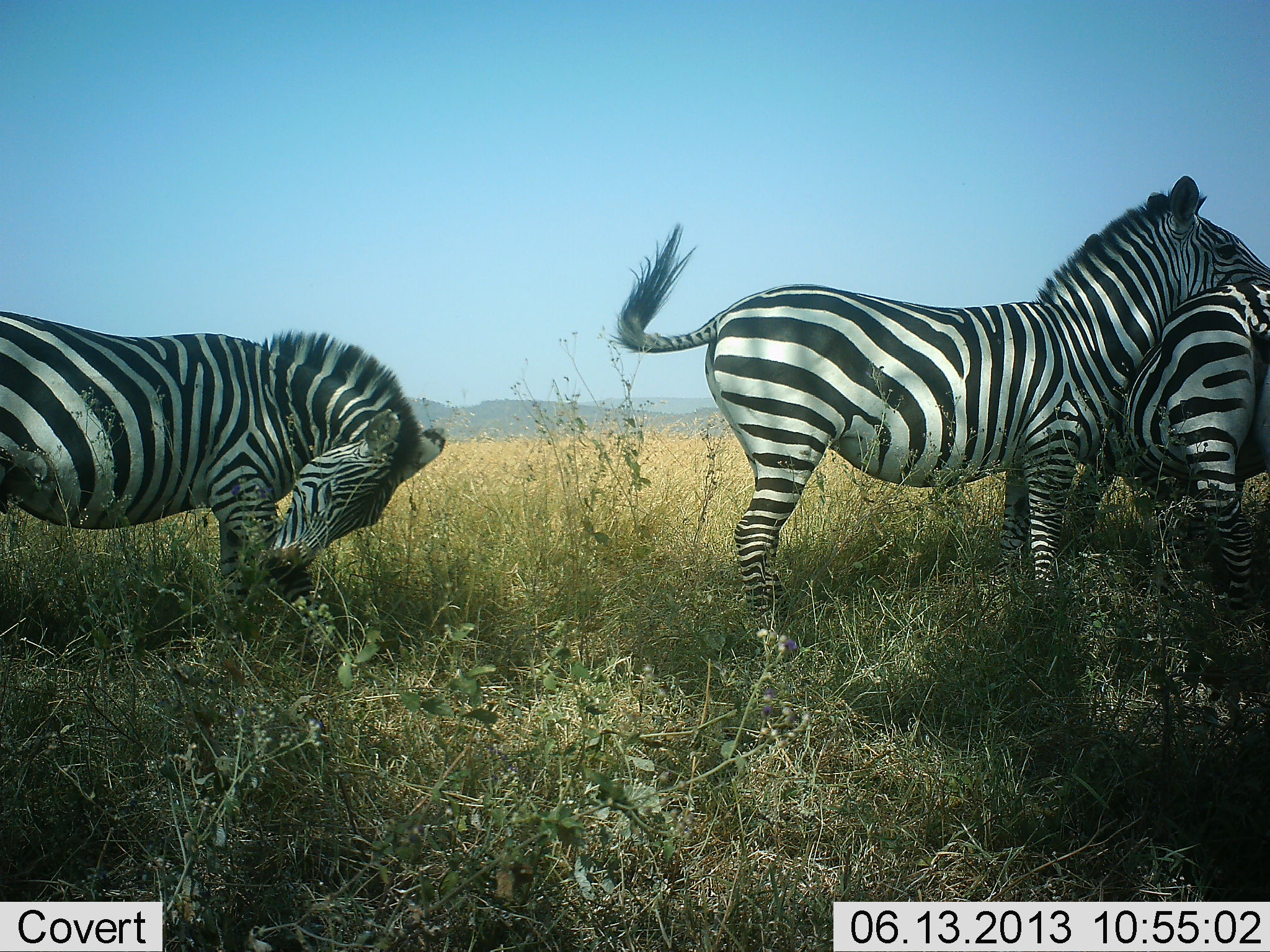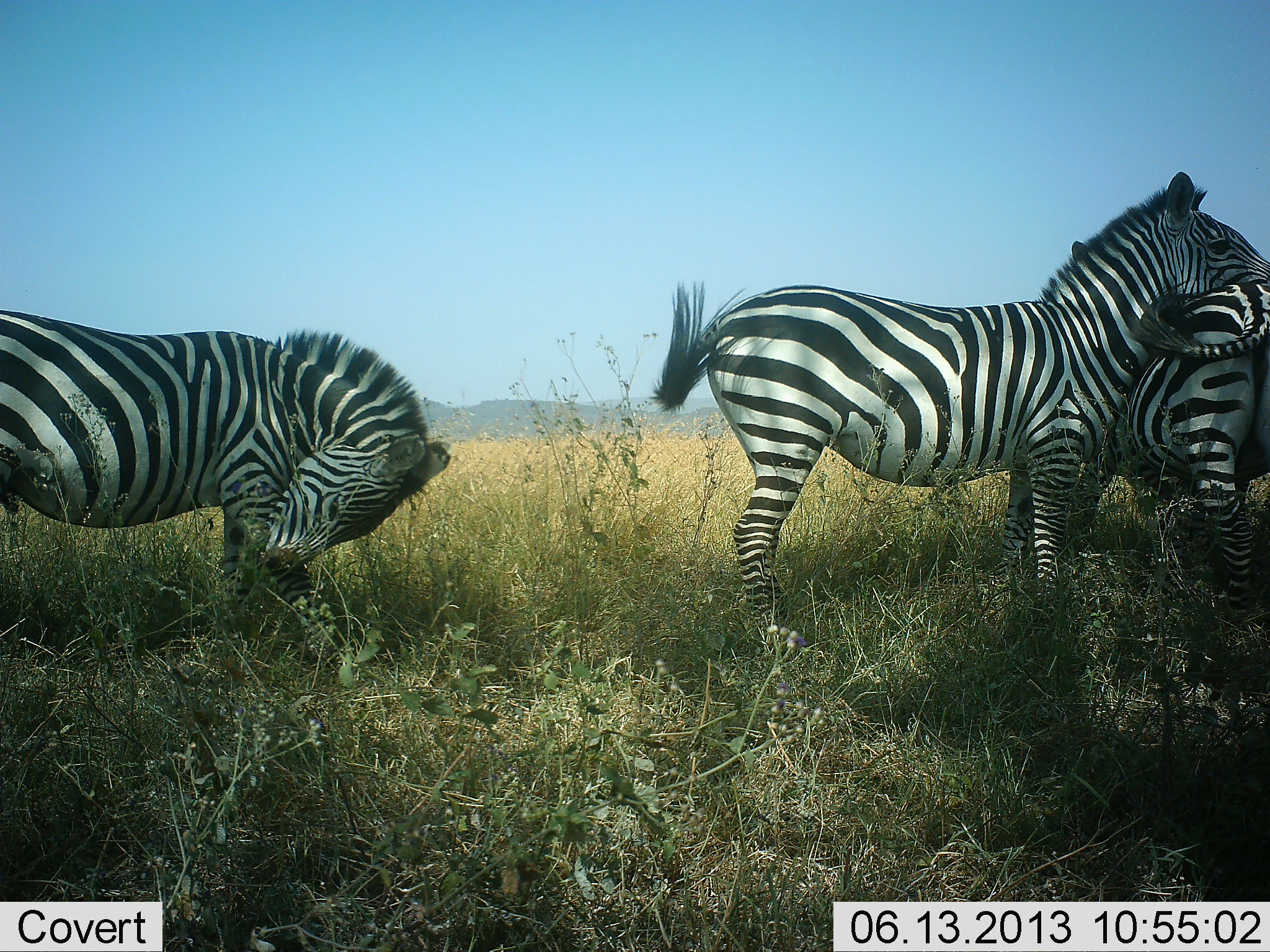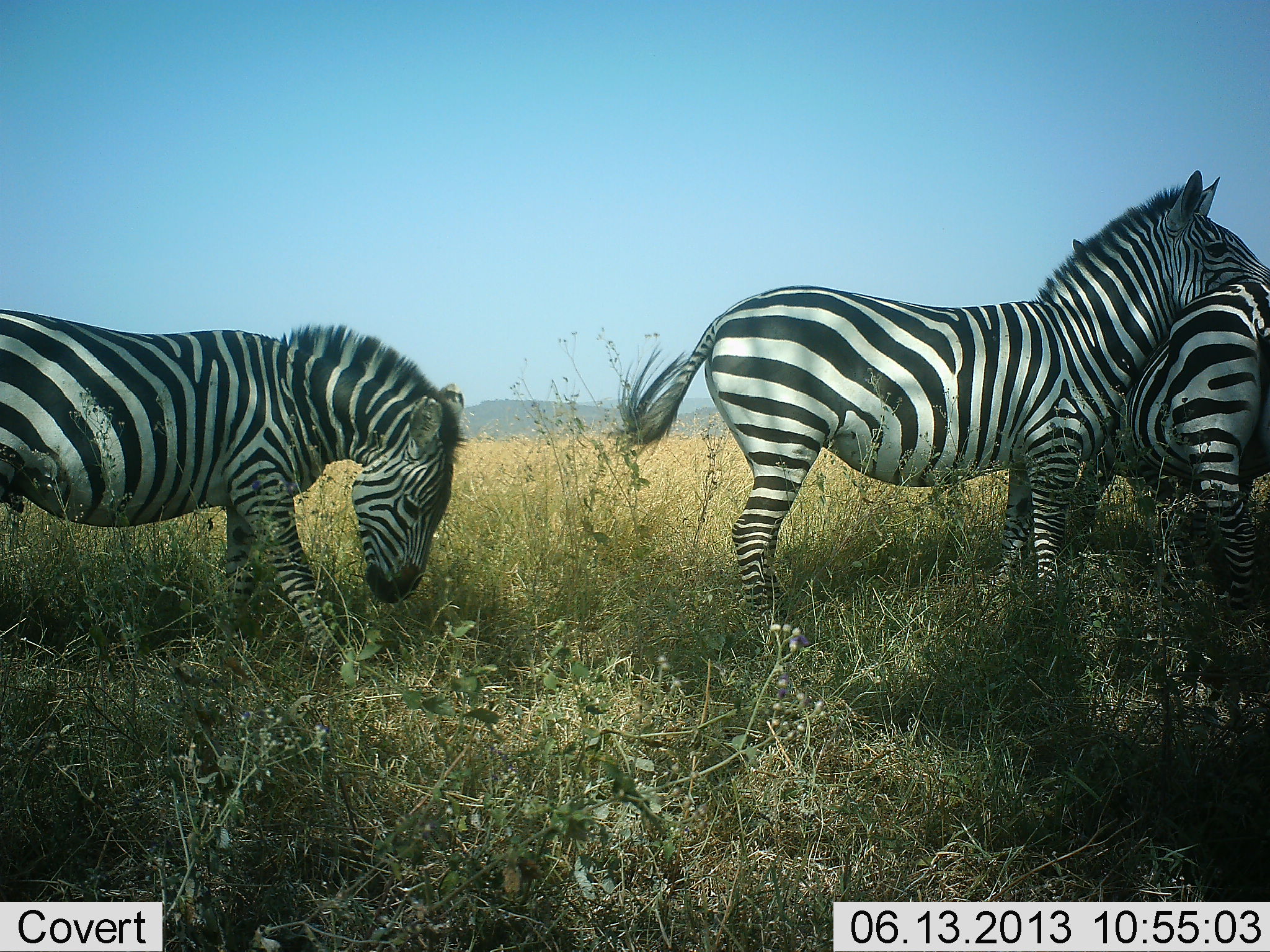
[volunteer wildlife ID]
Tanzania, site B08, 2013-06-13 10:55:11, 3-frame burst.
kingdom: Animalia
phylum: Chordata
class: Mammalia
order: Perissodactyla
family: Equidae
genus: Equus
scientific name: Equus quagga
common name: plains zebra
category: zebra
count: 3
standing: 69%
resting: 3%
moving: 11%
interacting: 66%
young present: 0%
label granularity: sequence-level